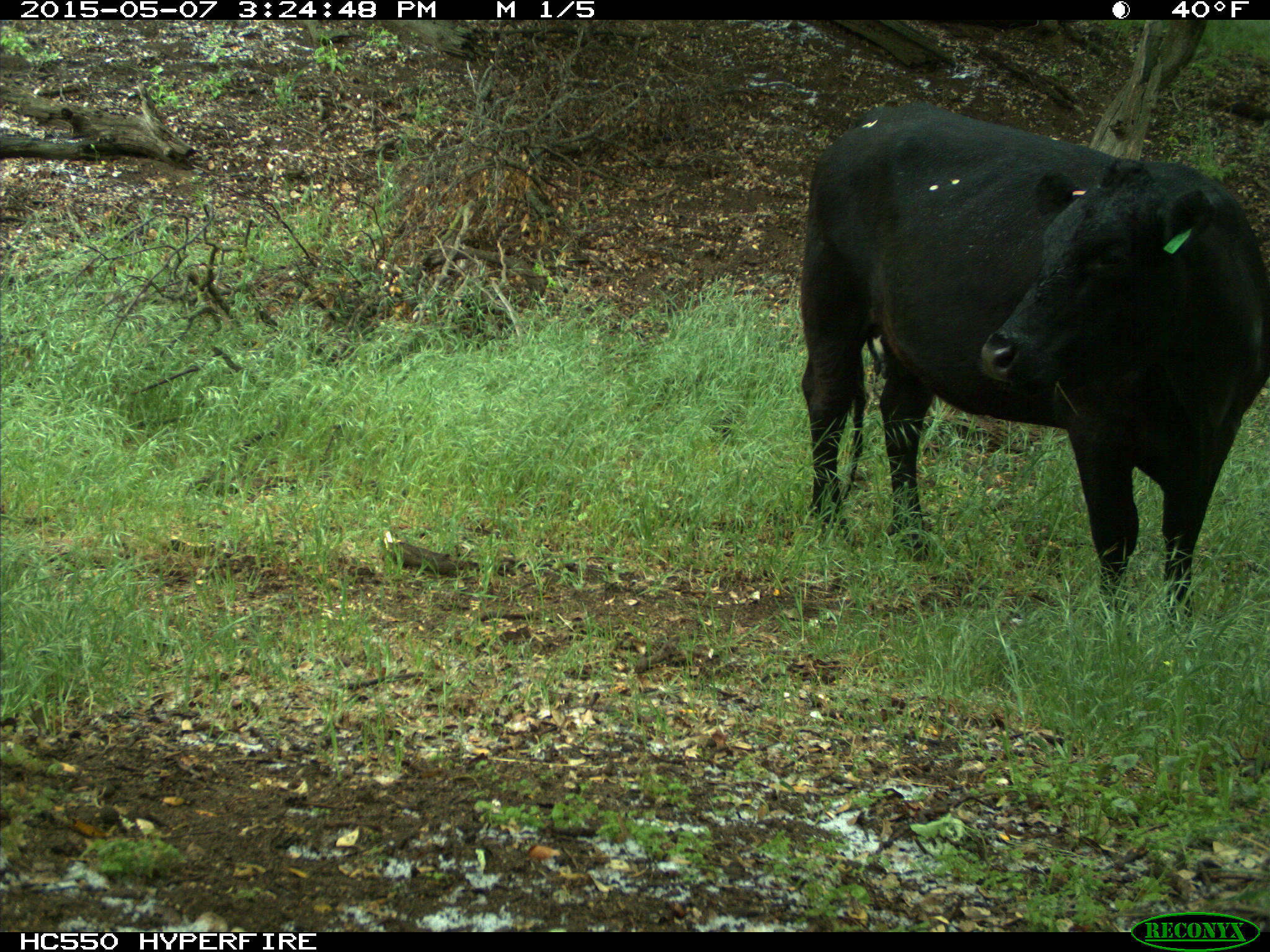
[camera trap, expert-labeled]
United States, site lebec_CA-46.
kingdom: Animalia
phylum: Chordata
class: Mammalia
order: Artiodactyla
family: Bovidae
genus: Bos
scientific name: Bos taurus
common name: domestic cow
Bos taurus (domestic cow).